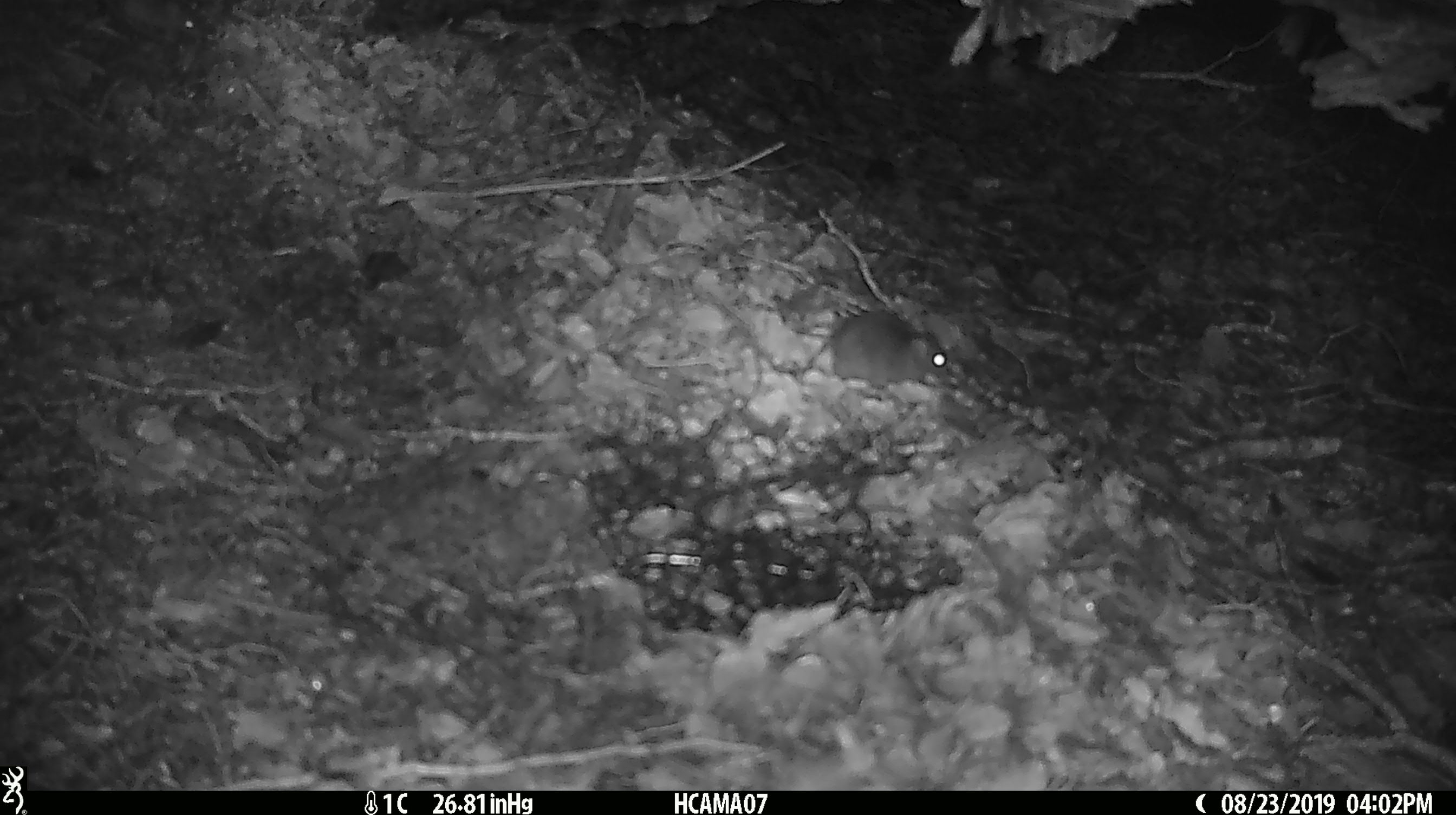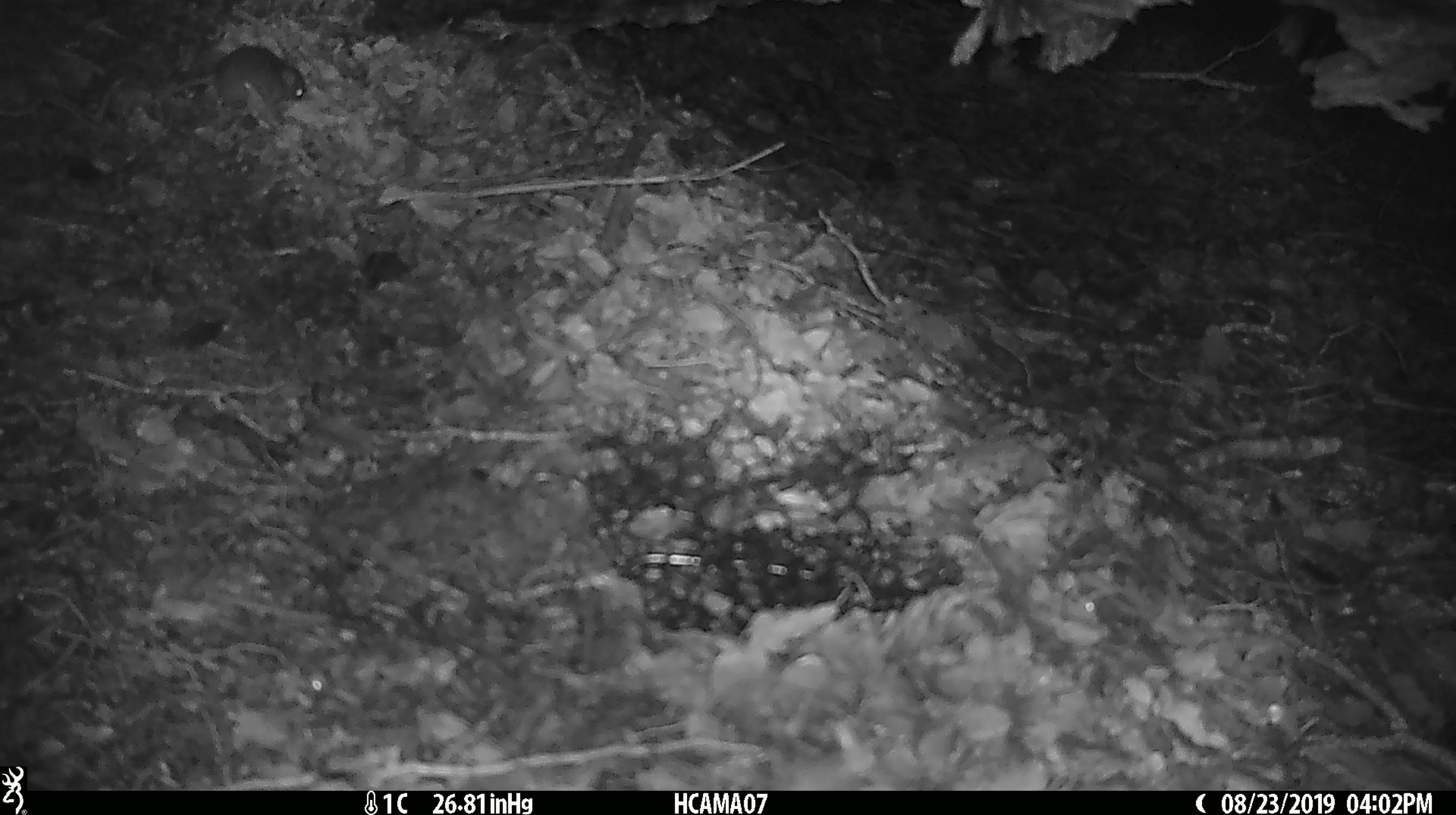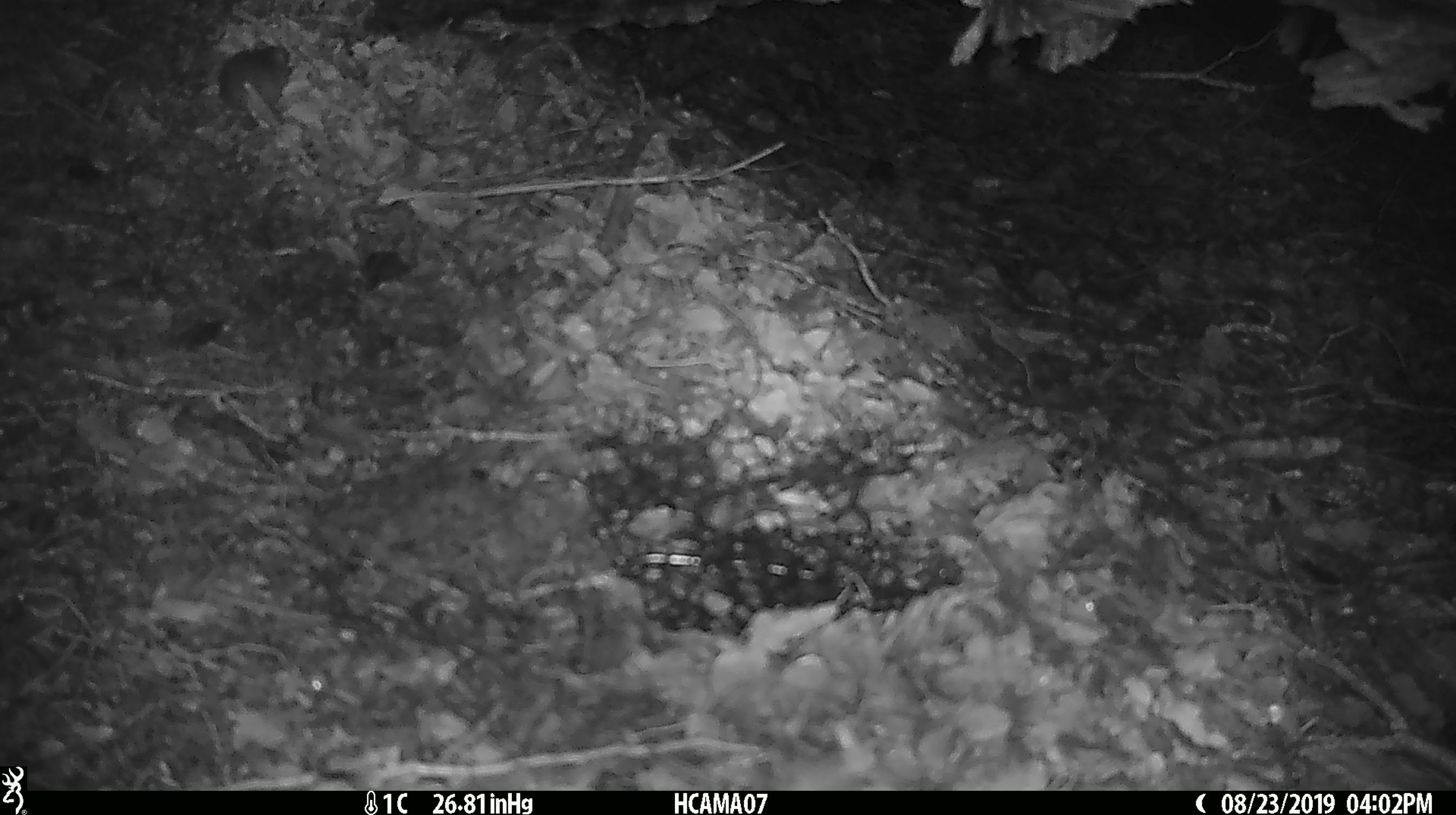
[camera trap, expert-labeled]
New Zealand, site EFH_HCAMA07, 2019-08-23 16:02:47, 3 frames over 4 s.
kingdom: Animalia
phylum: Chordata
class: Mammalia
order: Rodentia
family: Muridae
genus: Mus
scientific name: Mus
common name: mouse